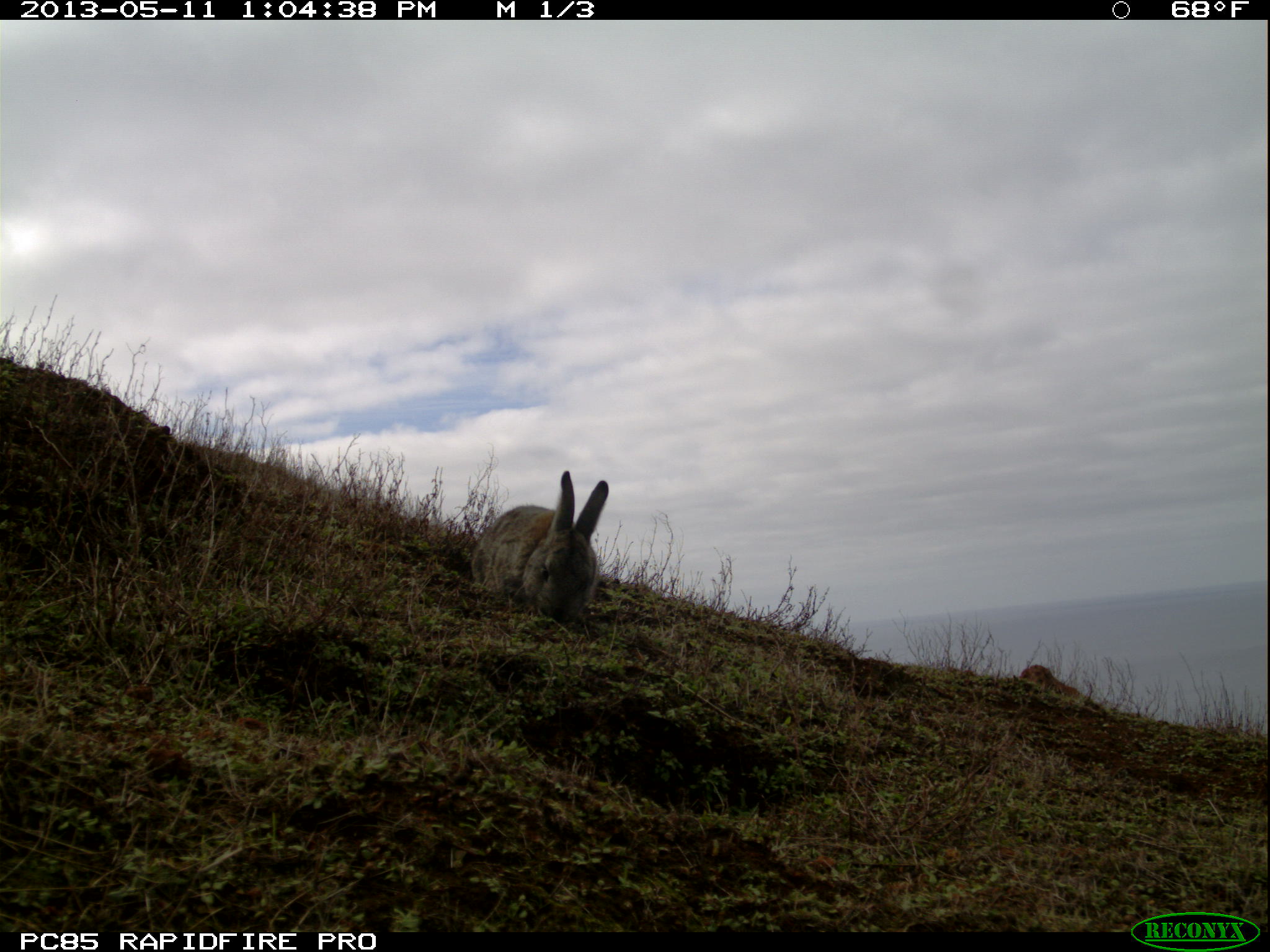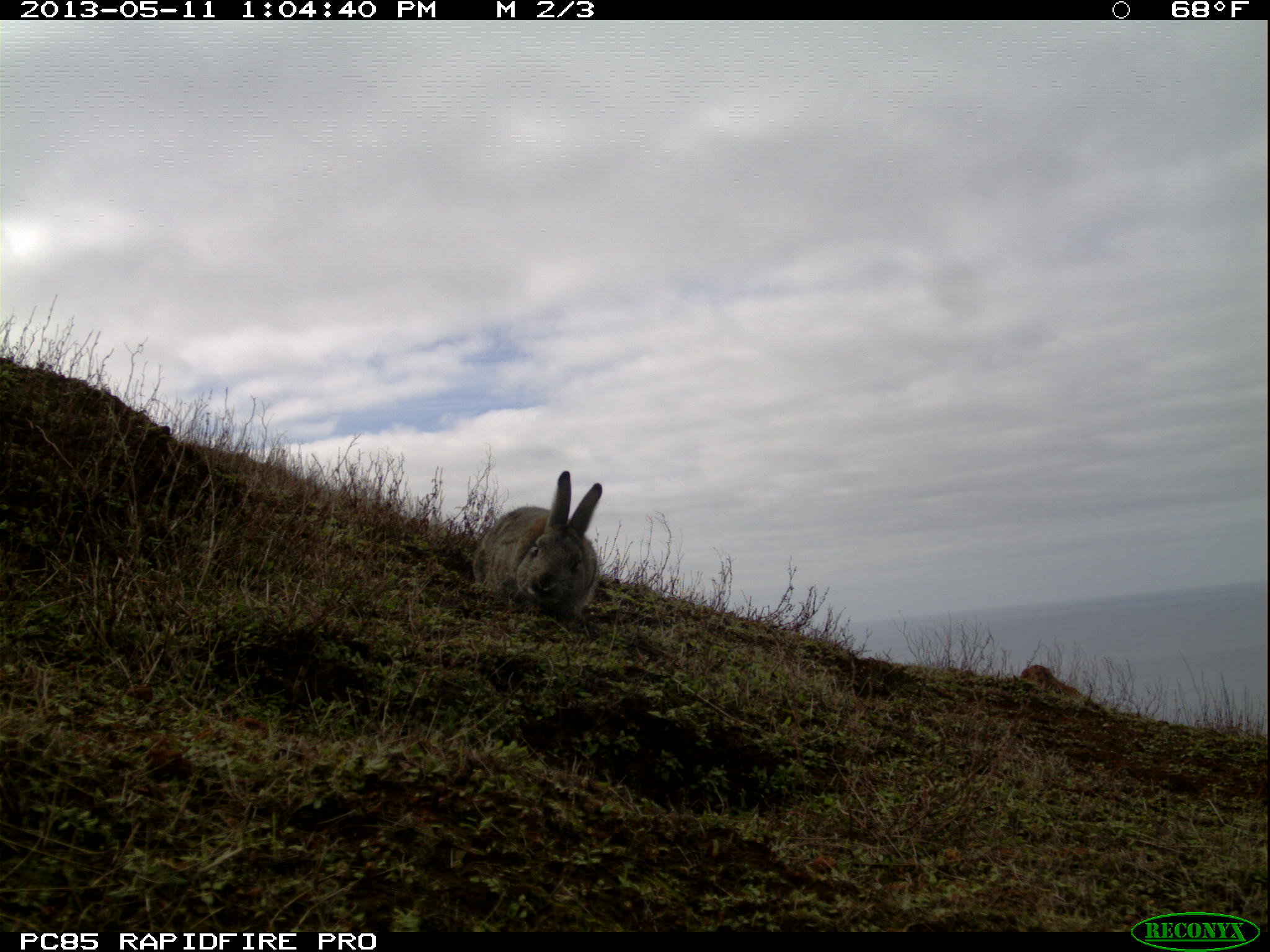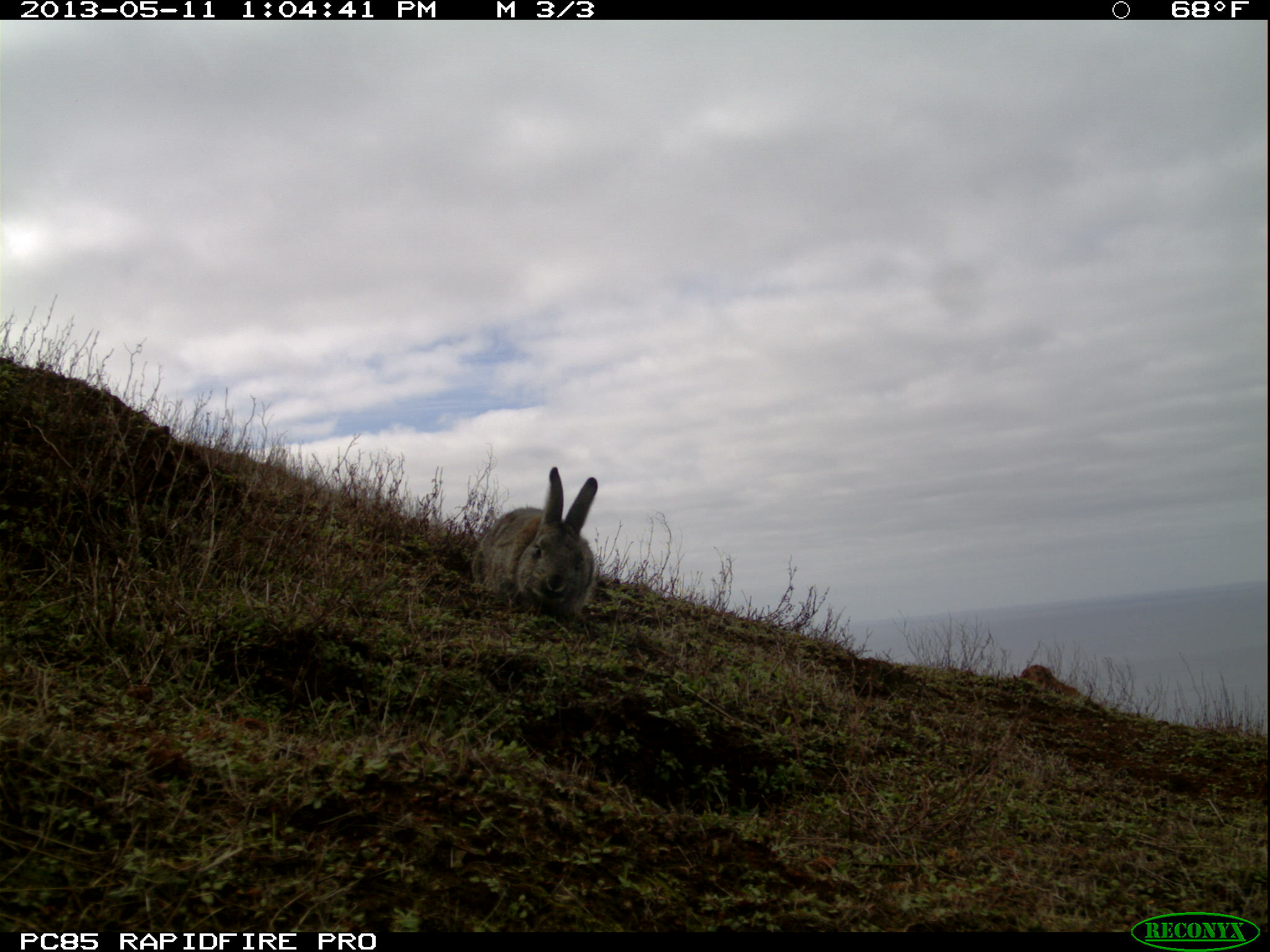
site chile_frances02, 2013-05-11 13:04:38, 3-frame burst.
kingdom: Animalia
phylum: Chordata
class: Mammalia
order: Lagomorpha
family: Leporidae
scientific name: Leporidae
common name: rabbits and hares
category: rabbit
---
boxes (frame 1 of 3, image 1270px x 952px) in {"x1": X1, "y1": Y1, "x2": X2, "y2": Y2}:
rabbit: {"x1": 469, "y1": 470, "x2": 609, "y2": 630}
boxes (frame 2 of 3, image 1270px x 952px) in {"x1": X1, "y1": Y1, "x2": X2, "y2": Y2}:
rabbit: {"x1": 468, "y1": 470, "x2": 605, "y2": 629}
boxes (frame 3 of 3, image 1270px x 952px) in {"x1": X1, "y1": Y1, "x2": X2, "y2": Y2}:
rabbit: {"x1": 468, "y1": 465, "x2": 601, "y2": 627}